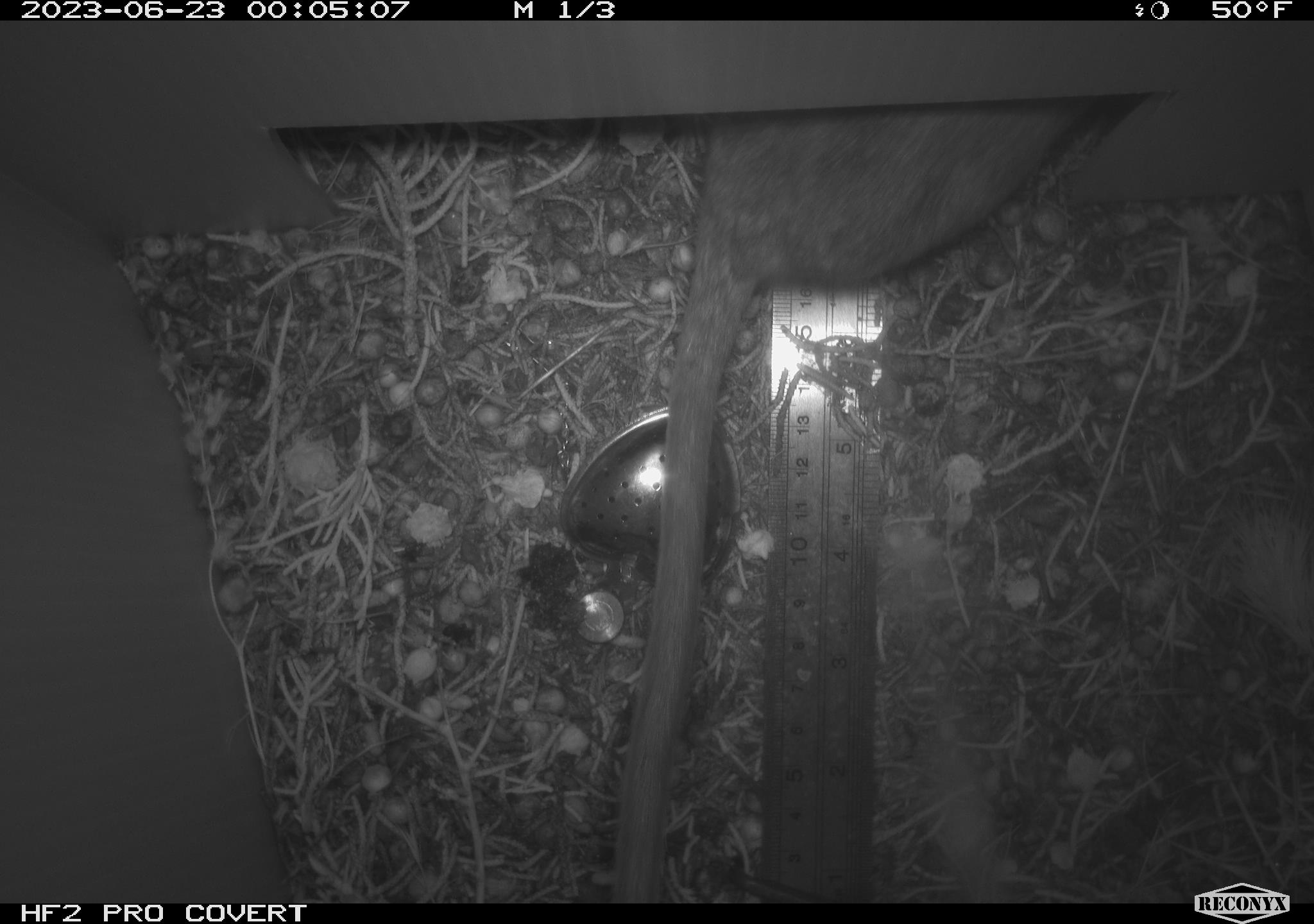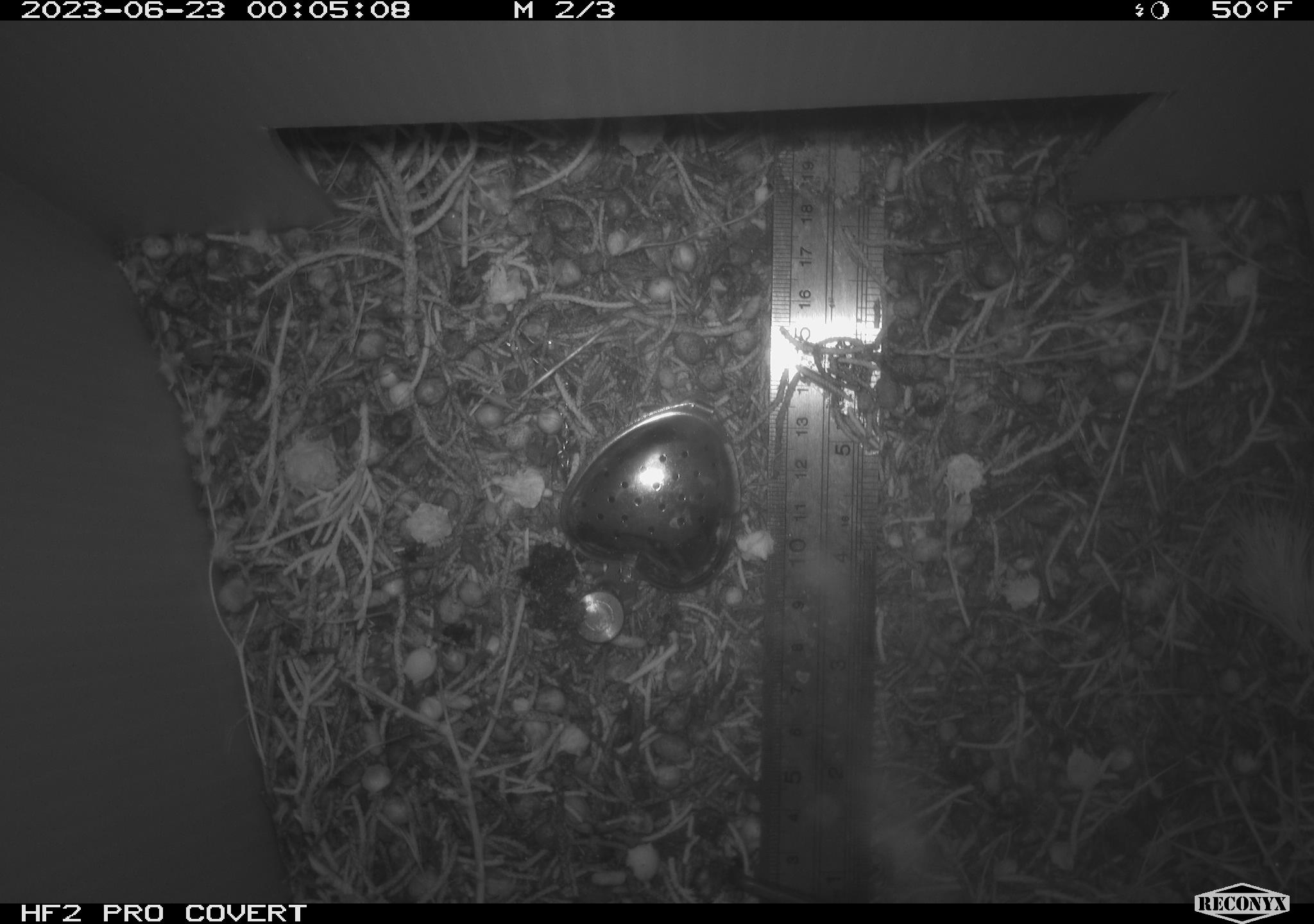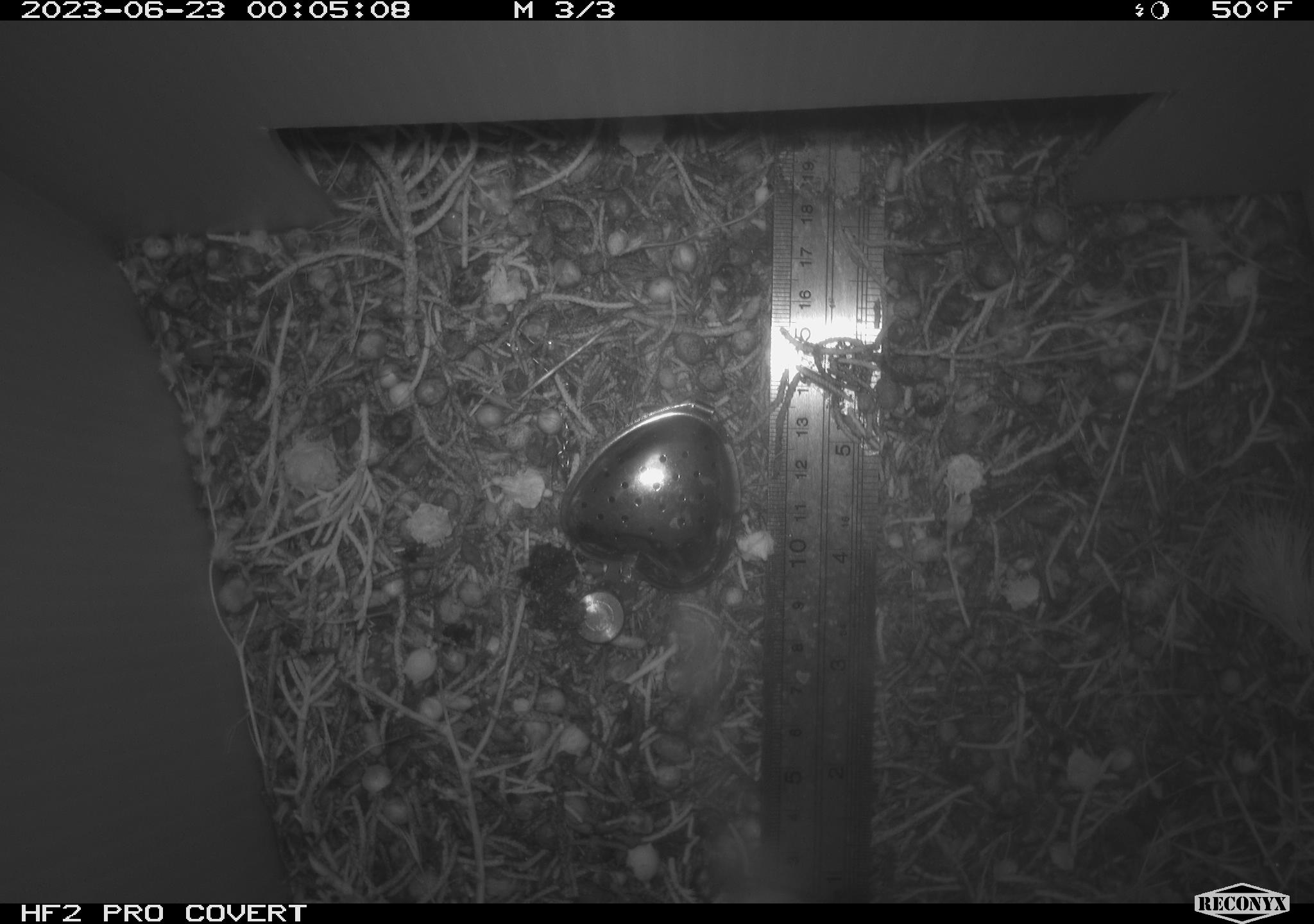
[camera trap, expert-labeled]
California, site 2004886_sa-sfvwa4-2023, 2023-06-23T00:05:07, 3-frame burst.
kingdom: Animalia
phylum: Chordata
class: Mammalia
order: Rodentia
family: Cricetidae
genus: Neotoma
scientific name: Neotoma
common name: pack rat or woodrat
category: neotoma species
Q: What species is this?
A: Neotoma species (pack rat or woodrat) (Neotoma).